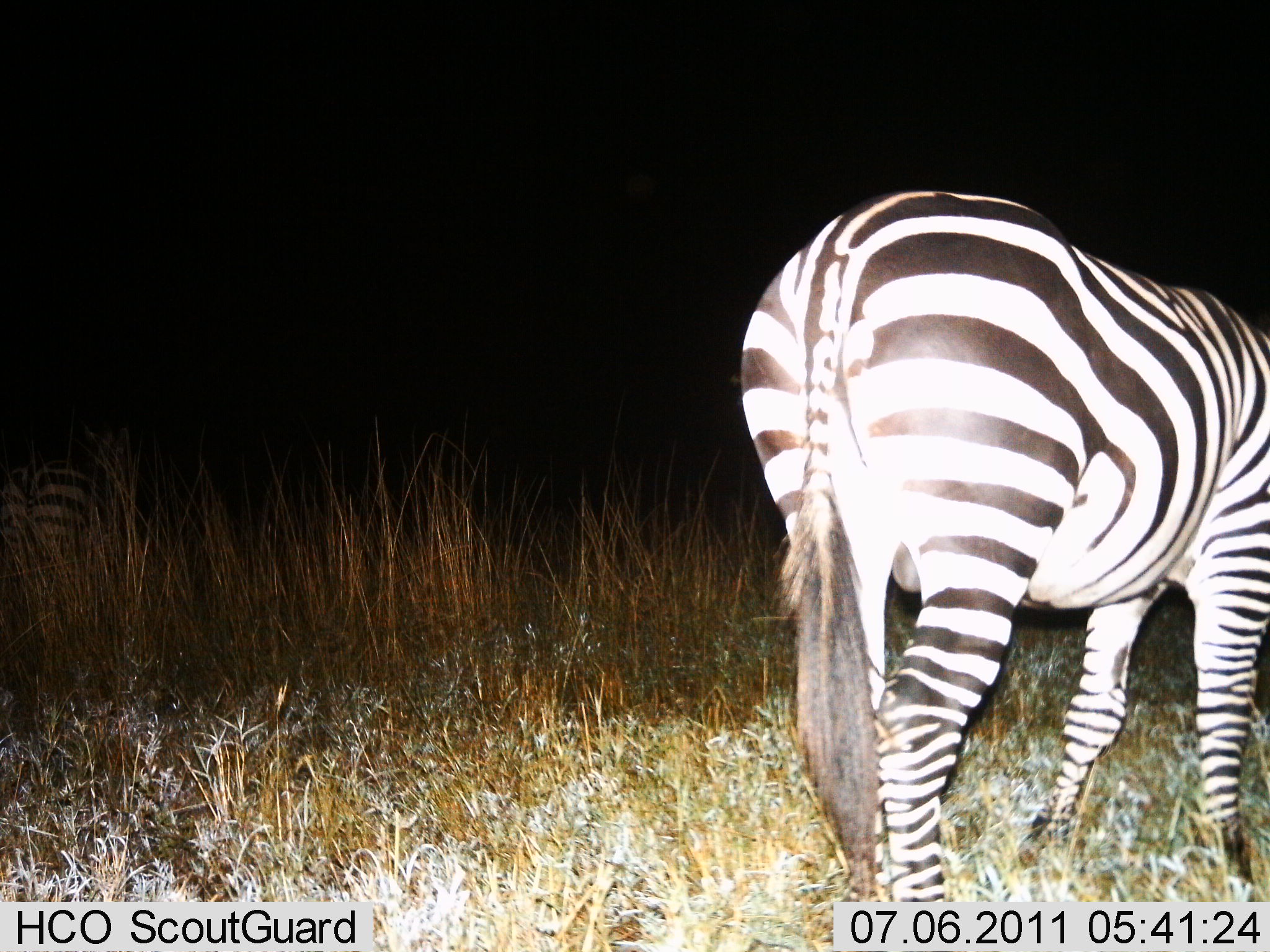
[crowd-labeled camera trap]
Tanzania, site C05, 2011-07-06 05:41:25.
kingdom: Animalia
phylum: Chordata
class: Mammalia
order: Perissodactyla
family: Equidae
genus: Equus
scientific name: Equus quagga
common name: plains zebra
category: zebra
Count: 2.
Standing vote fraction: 90%.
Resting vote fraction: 0%.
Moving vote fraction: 0%.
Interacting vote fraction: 0%.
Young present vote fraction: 0%.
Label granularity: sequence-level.